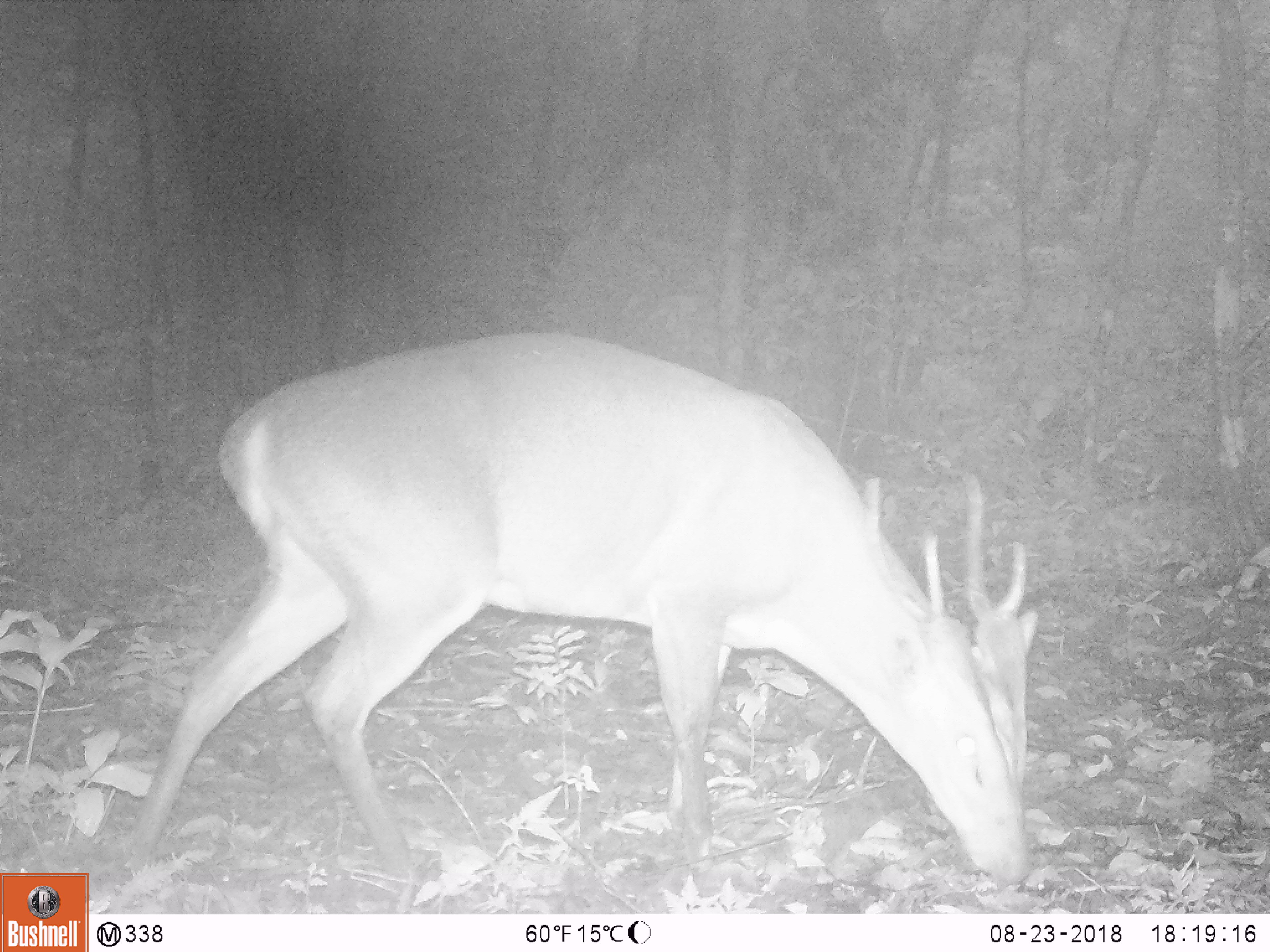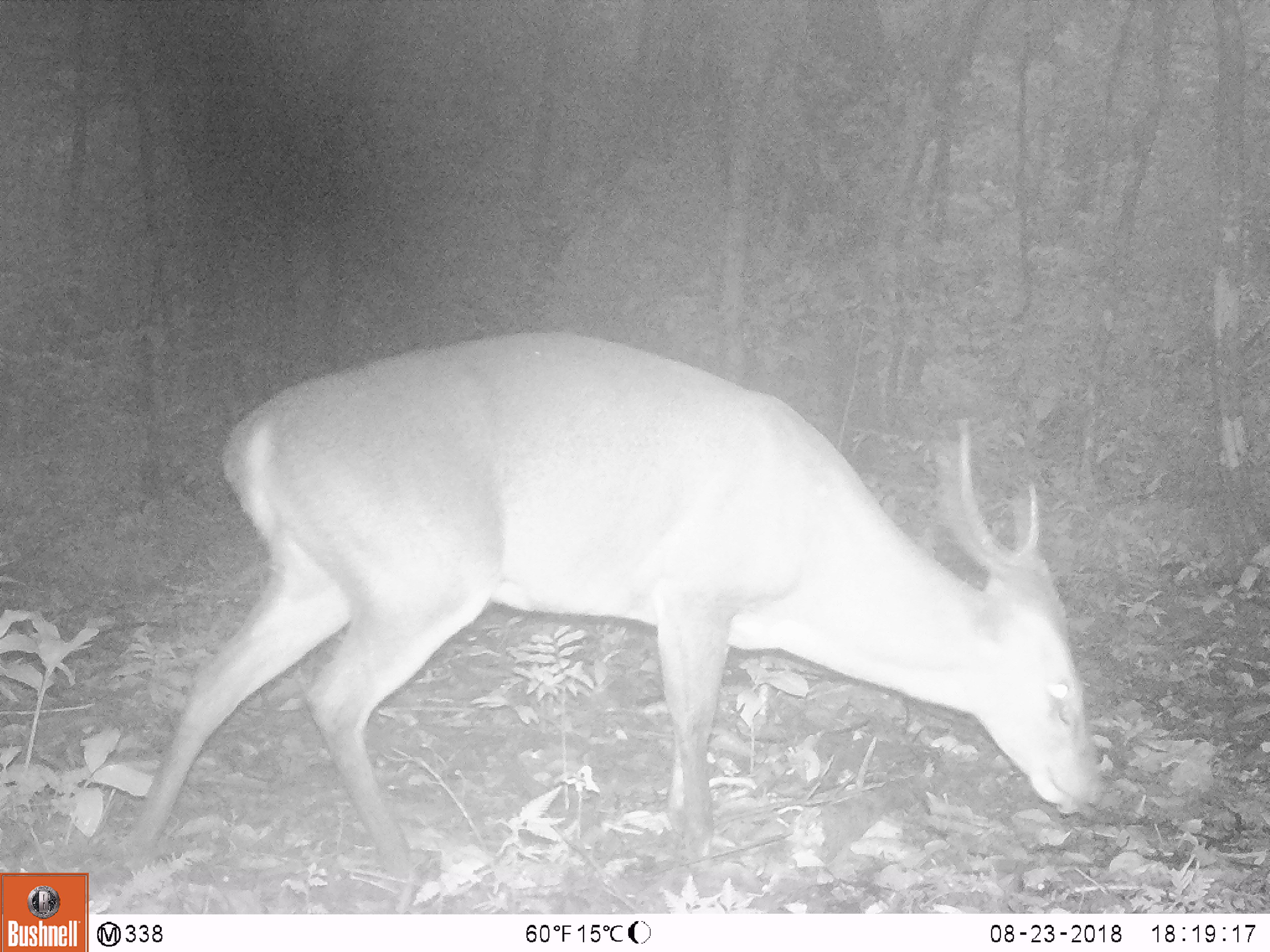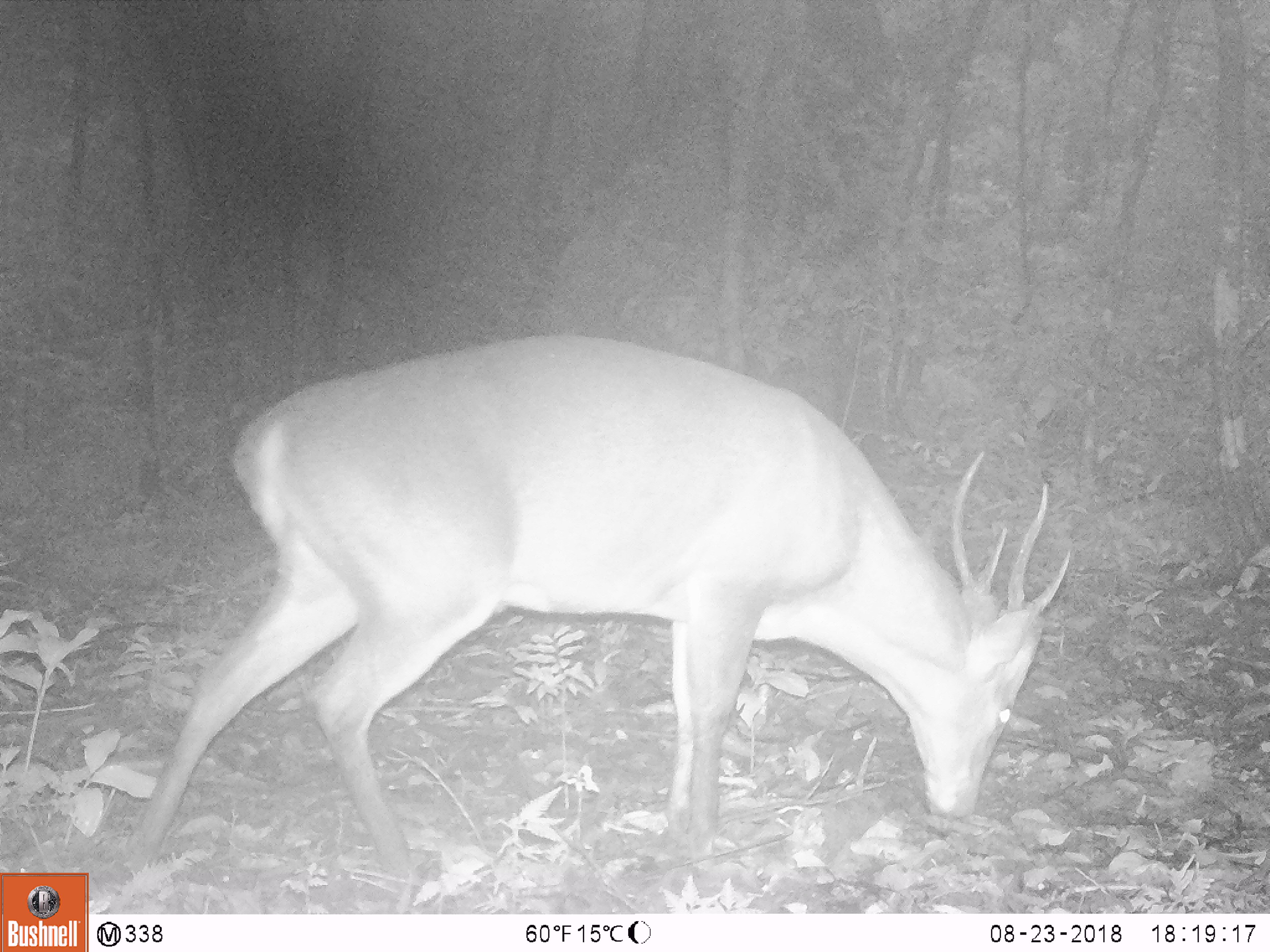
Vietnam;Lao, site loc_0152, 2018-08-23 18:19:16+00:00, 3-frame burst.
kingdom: Animalia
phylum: Chordata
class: Mammalia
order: Artiodactyla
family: Cervidae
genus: Muntiacus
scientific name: Muntiacus vuquangensis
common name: large-antlered muntjac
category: large antlered muntjac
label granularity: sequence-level